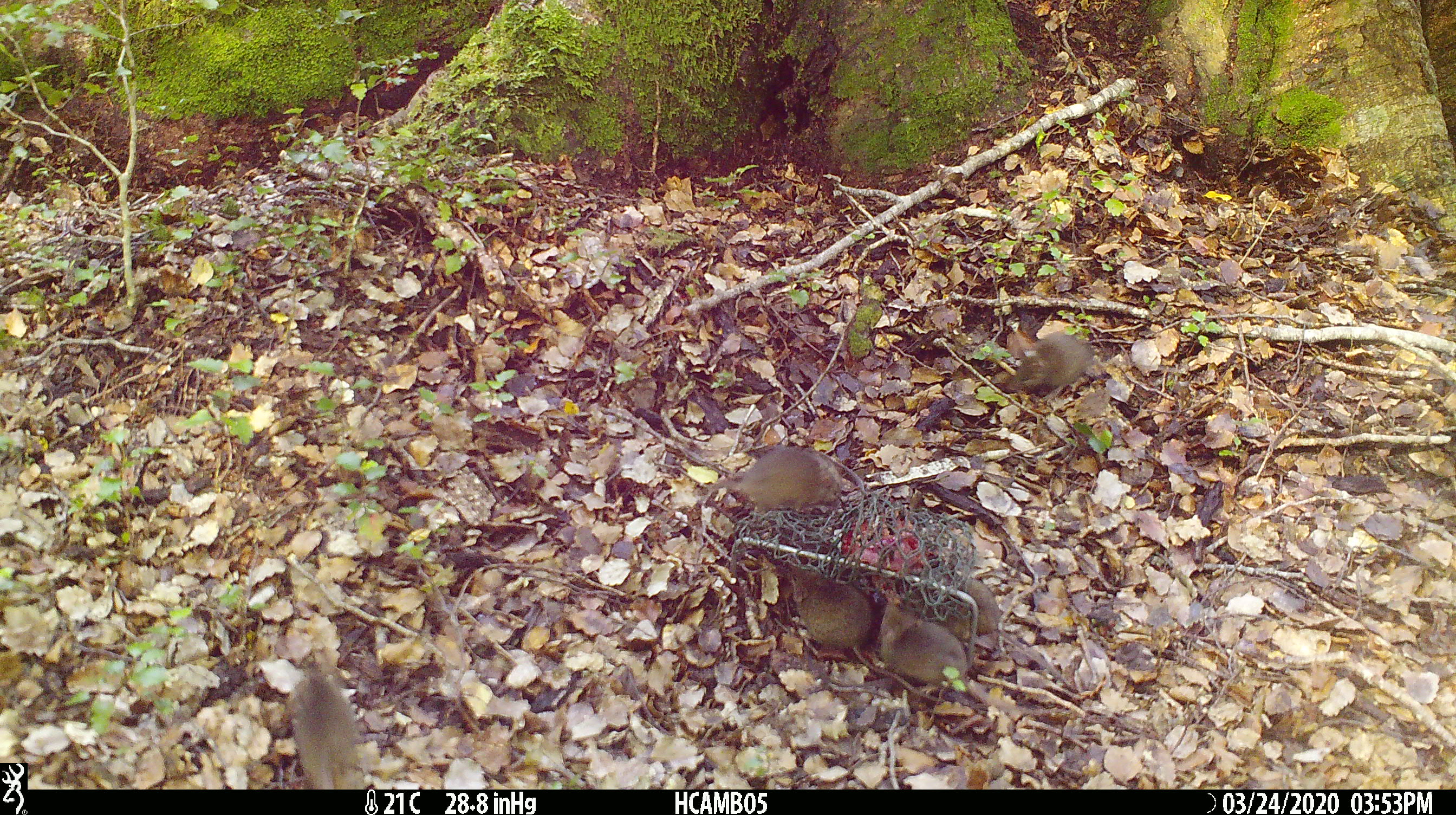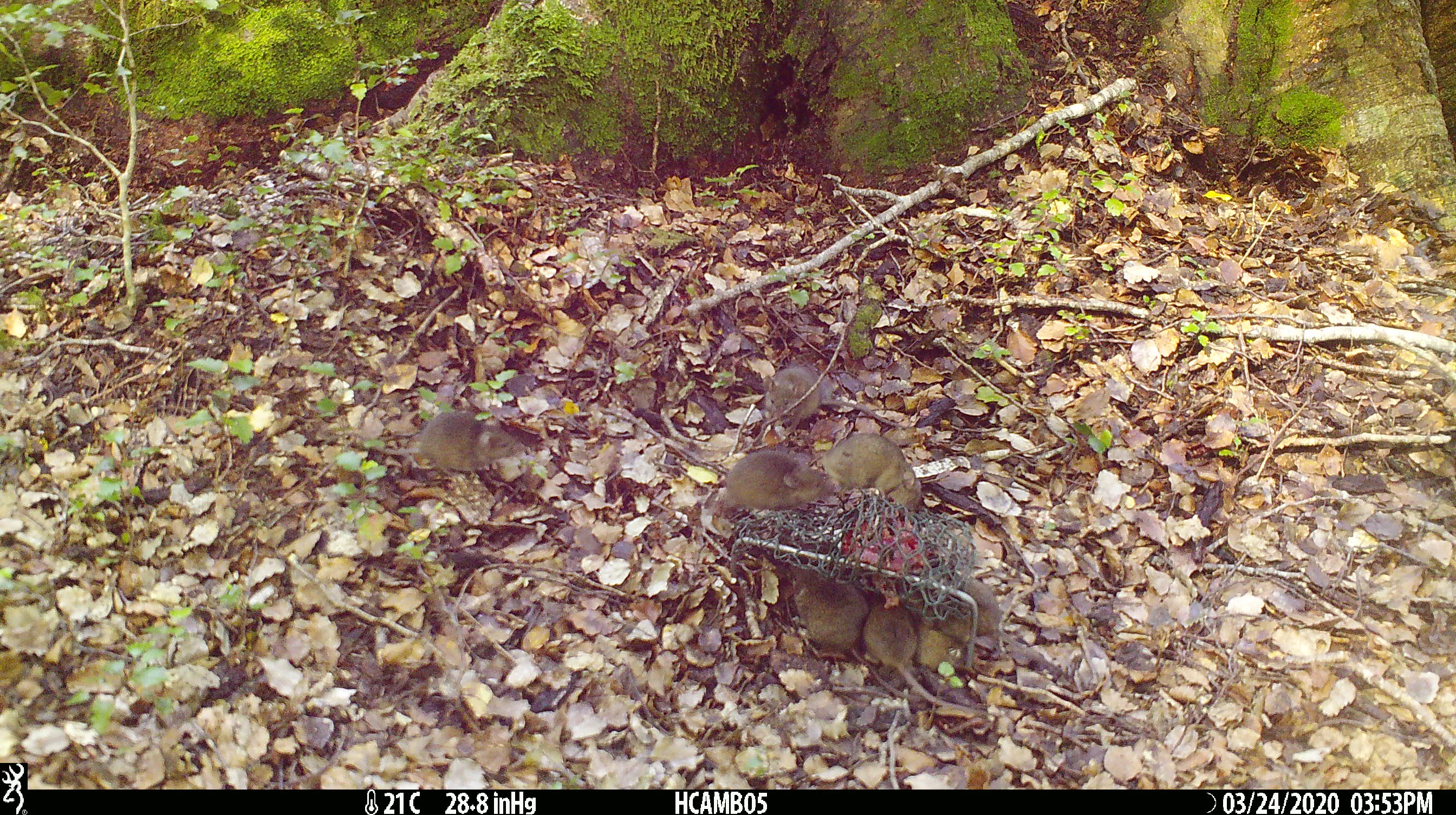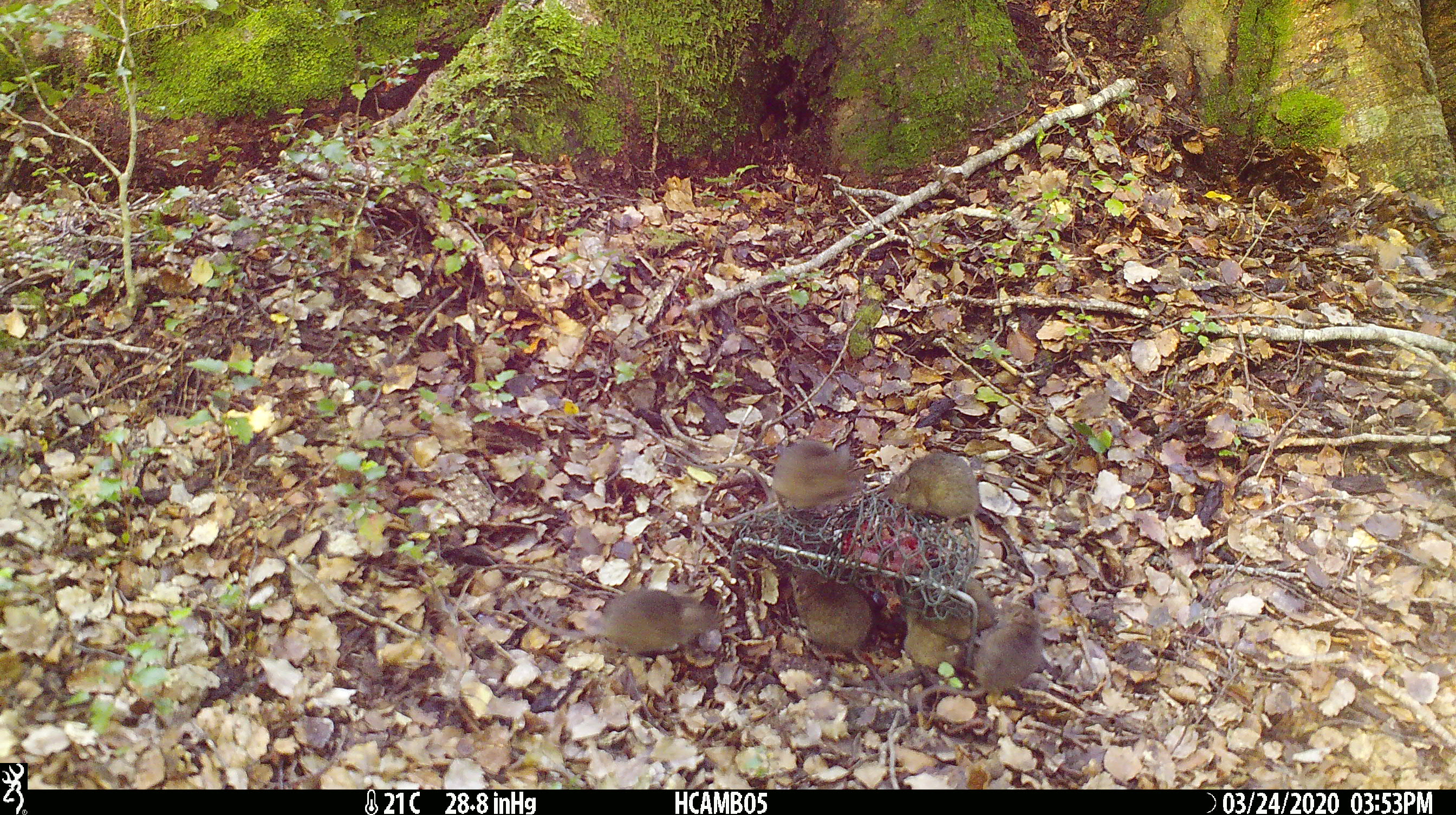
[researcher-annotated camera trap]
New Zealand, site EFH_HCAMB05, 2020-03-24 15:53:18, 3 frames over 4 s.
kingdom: Animalia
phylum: Chordata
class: Mammalia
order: Rodentia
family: Muridae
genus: Mus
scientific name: Mus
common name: mouse